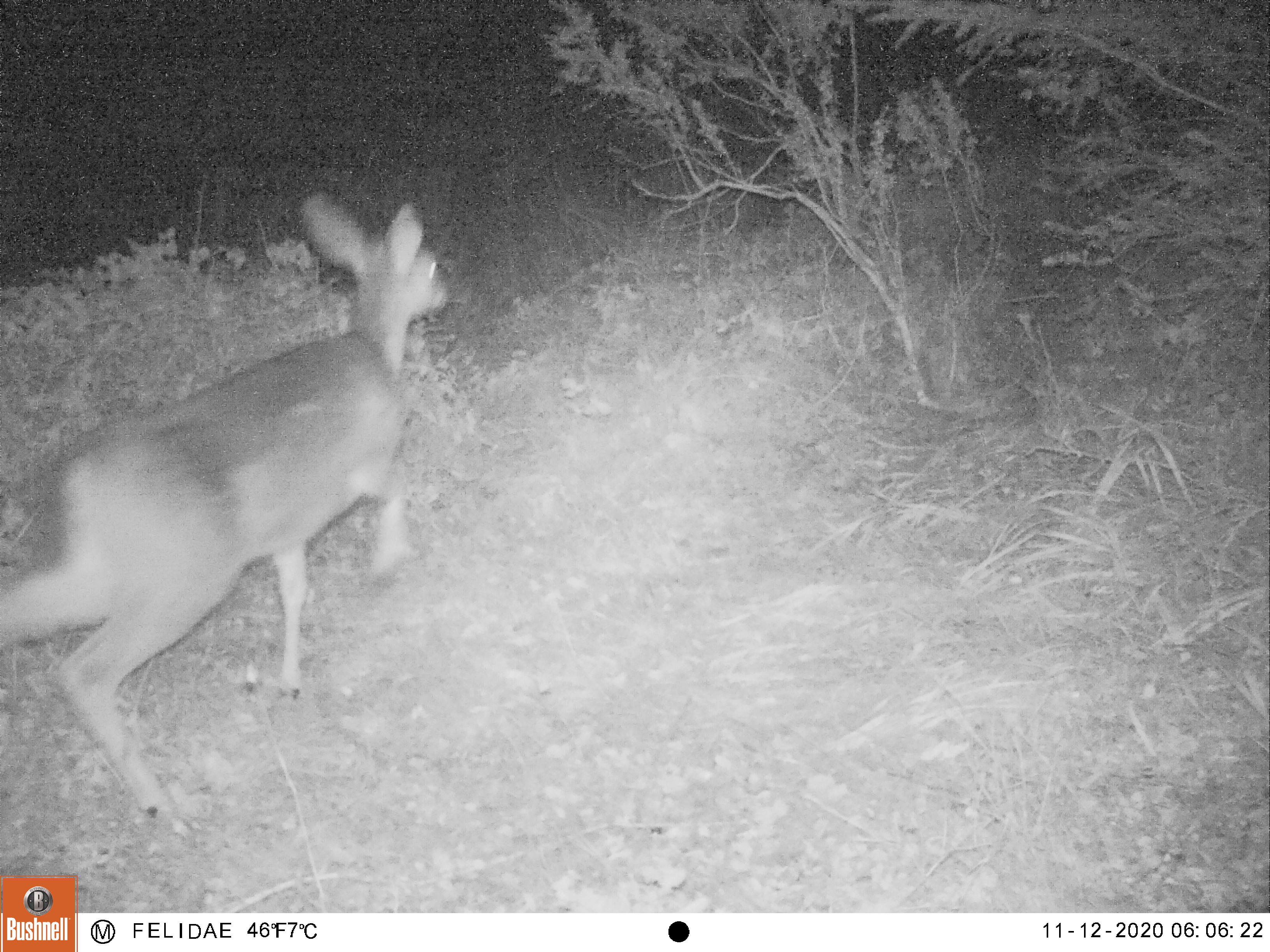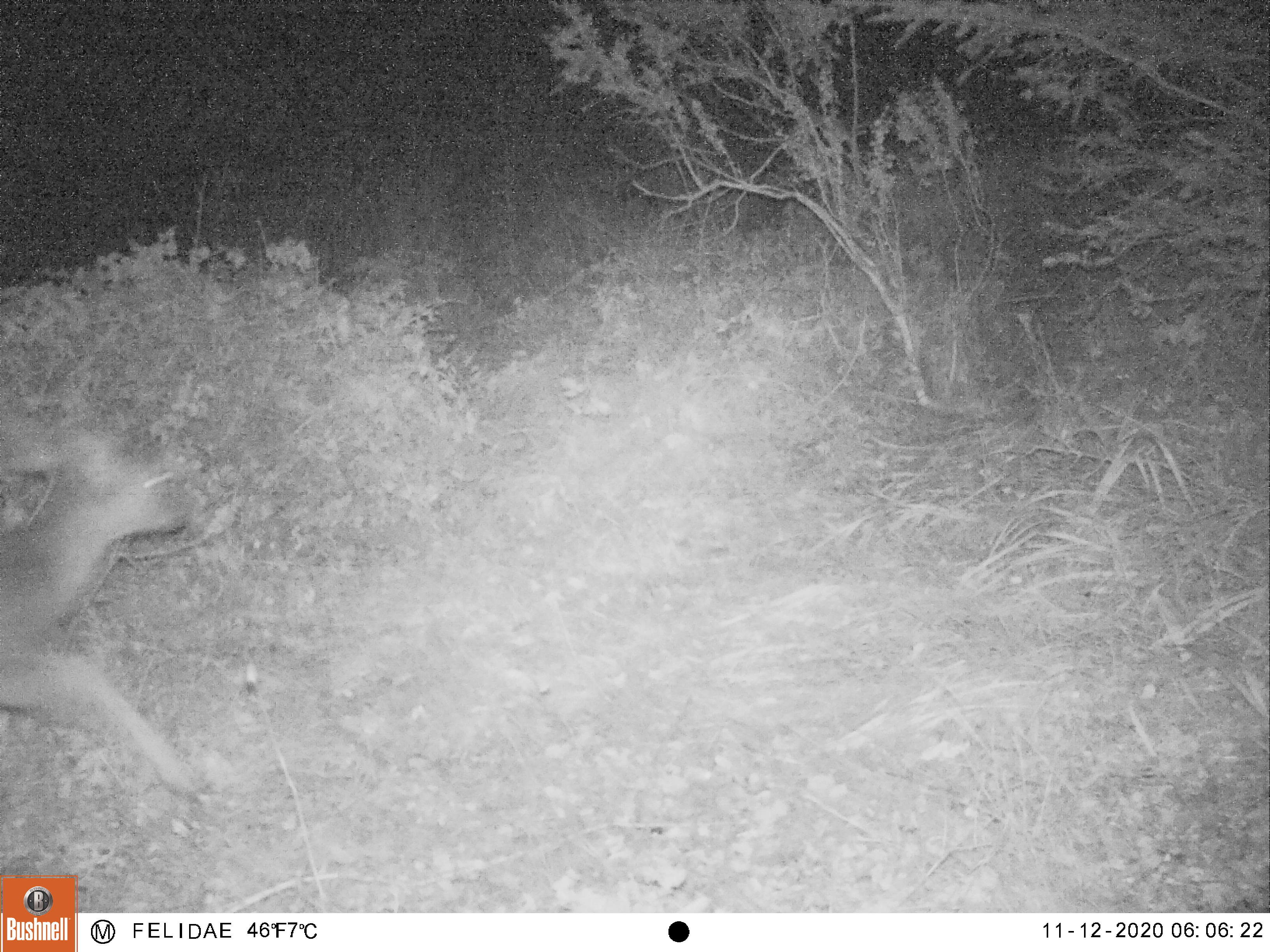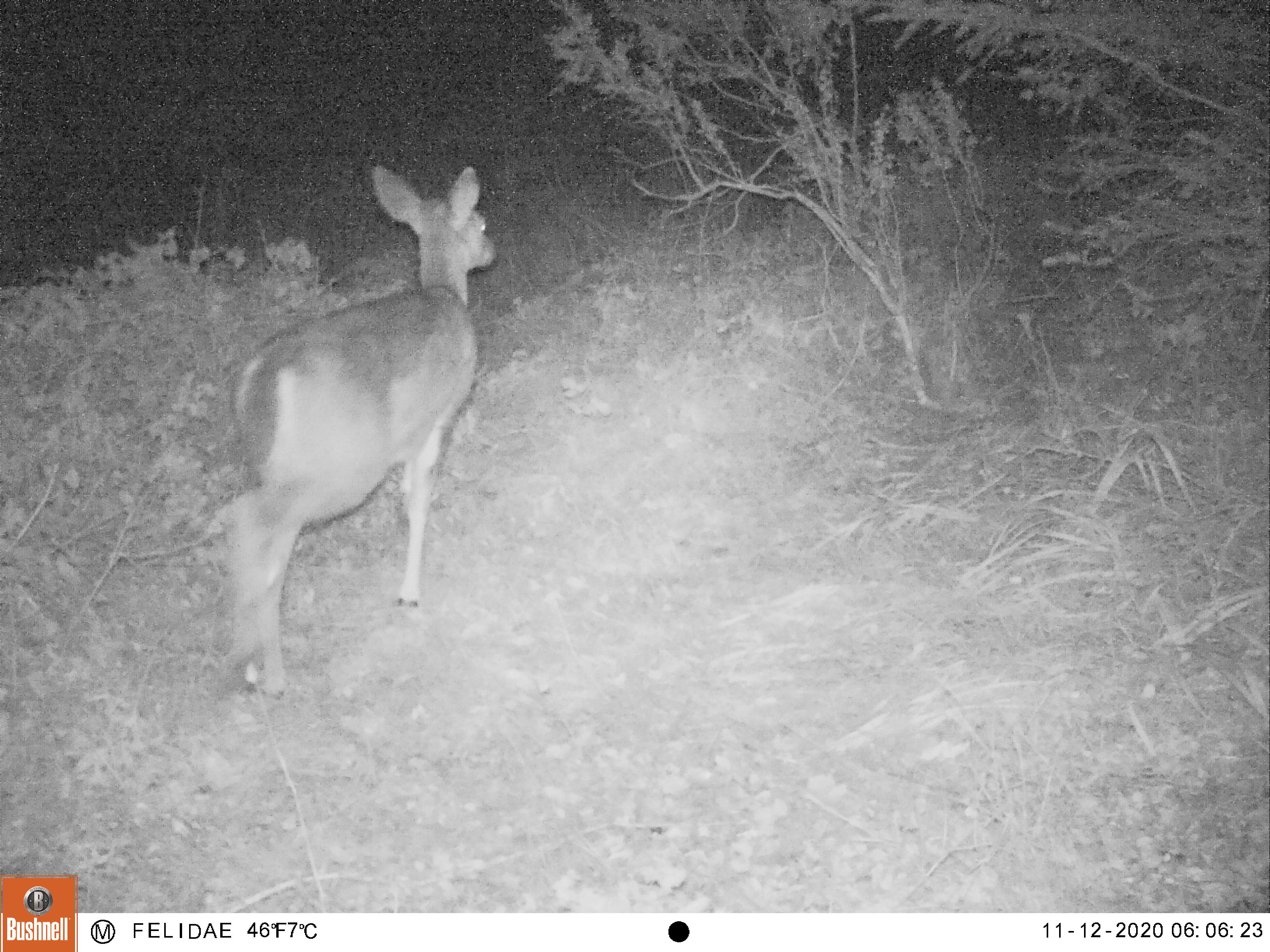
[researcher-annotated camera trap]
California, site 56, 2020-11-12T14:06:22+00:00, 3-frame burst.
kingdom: Animalia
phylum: Chordata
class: Mammalia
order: Artiodactyla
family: Cervidae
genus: Odocoileus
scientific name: Odocoileus hemionus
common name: mule deer